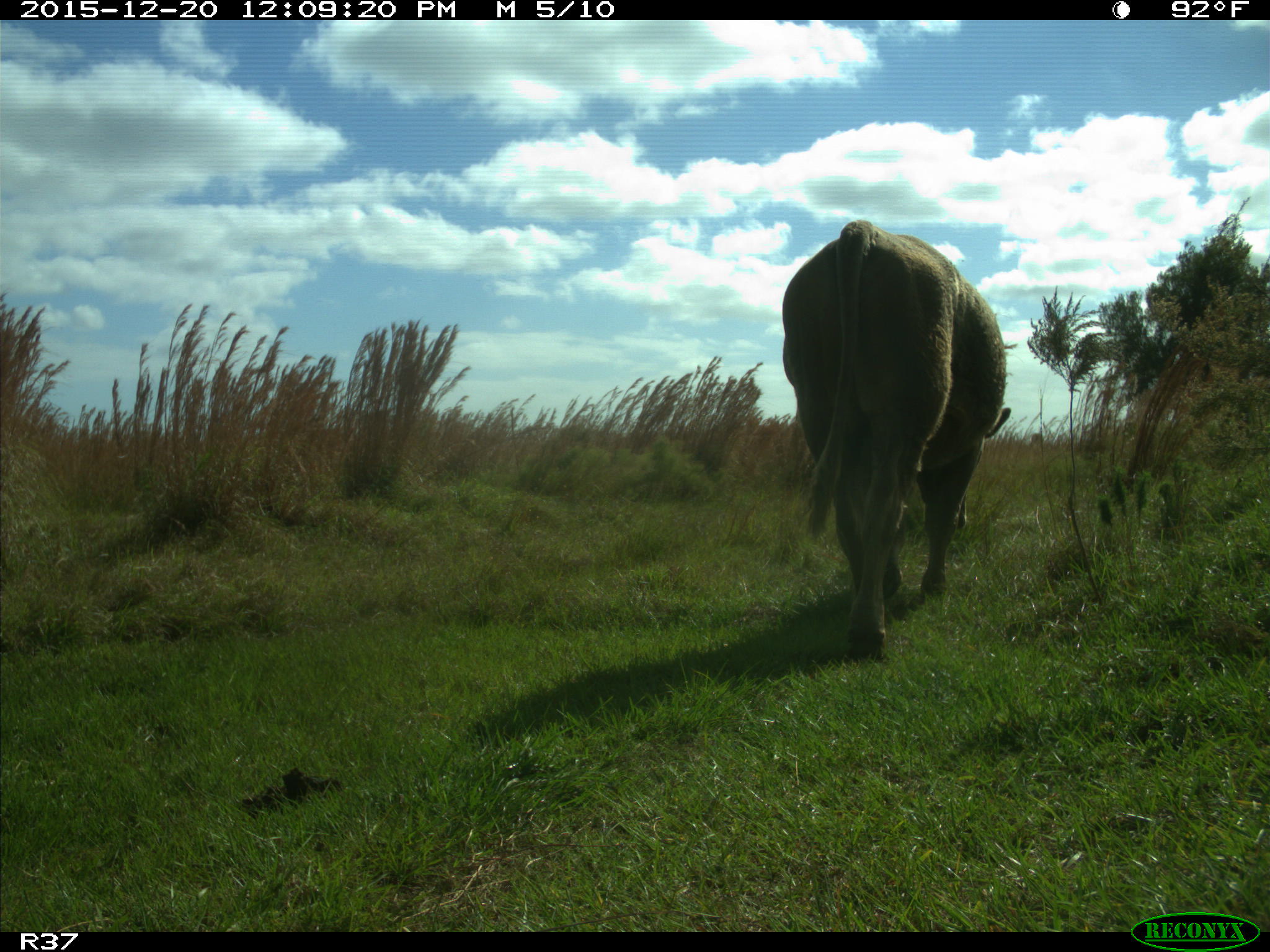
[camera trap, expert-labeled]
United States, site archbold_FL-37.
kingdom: Animalia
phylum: Chordata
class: Mammalia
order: Artiodactyla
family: Bovidae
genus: Bos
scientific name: Bos taurus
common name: domestic cow